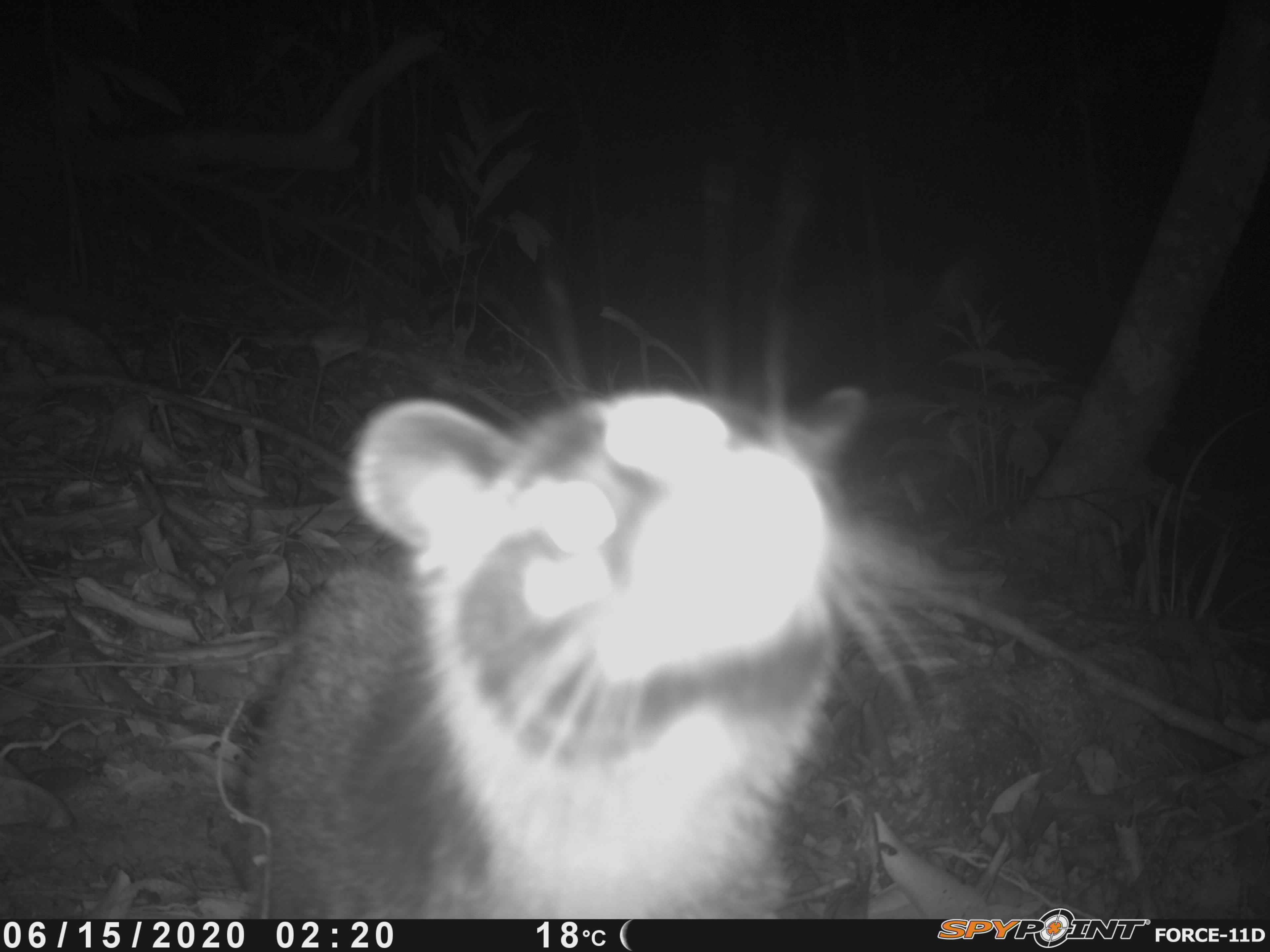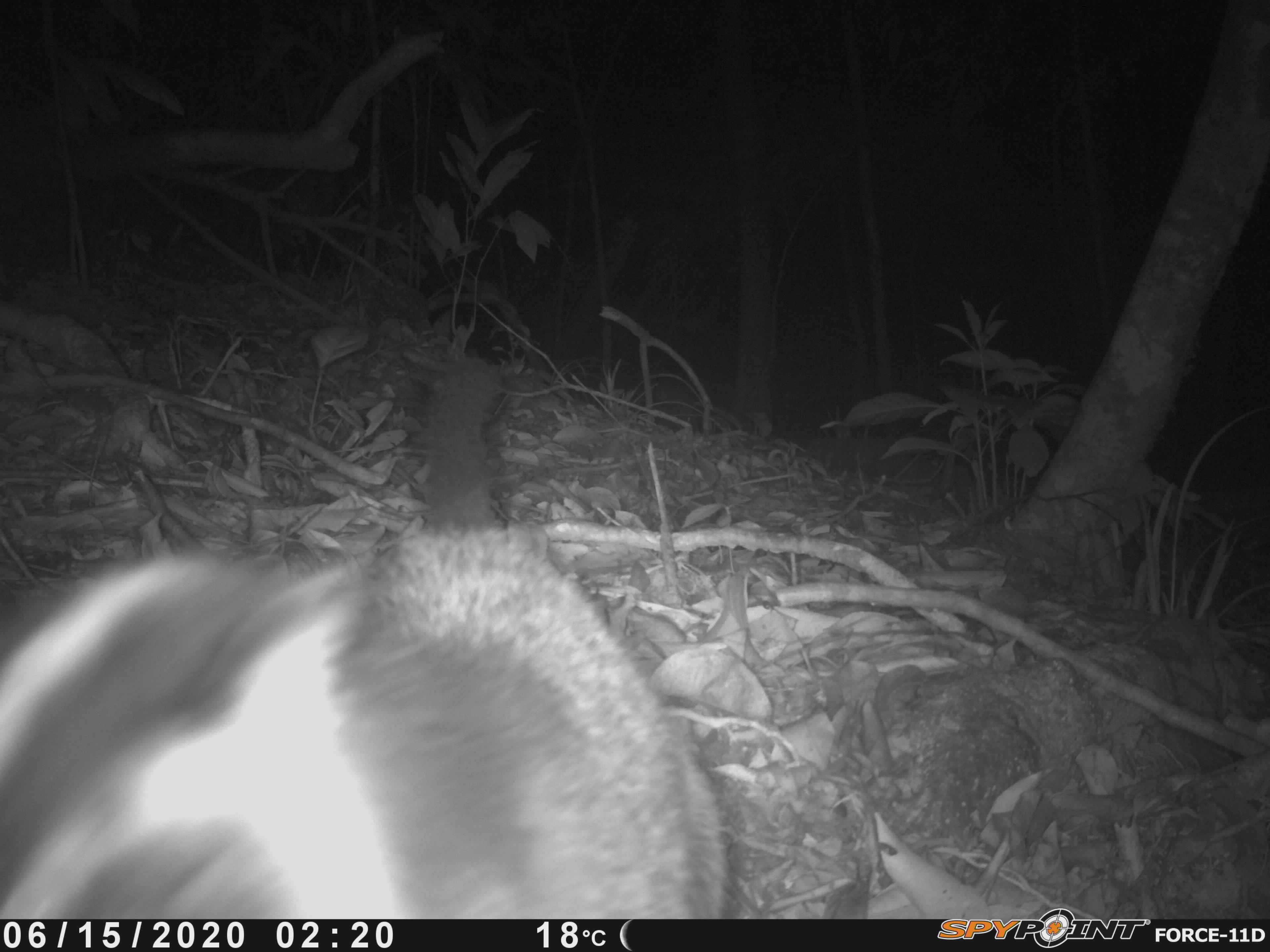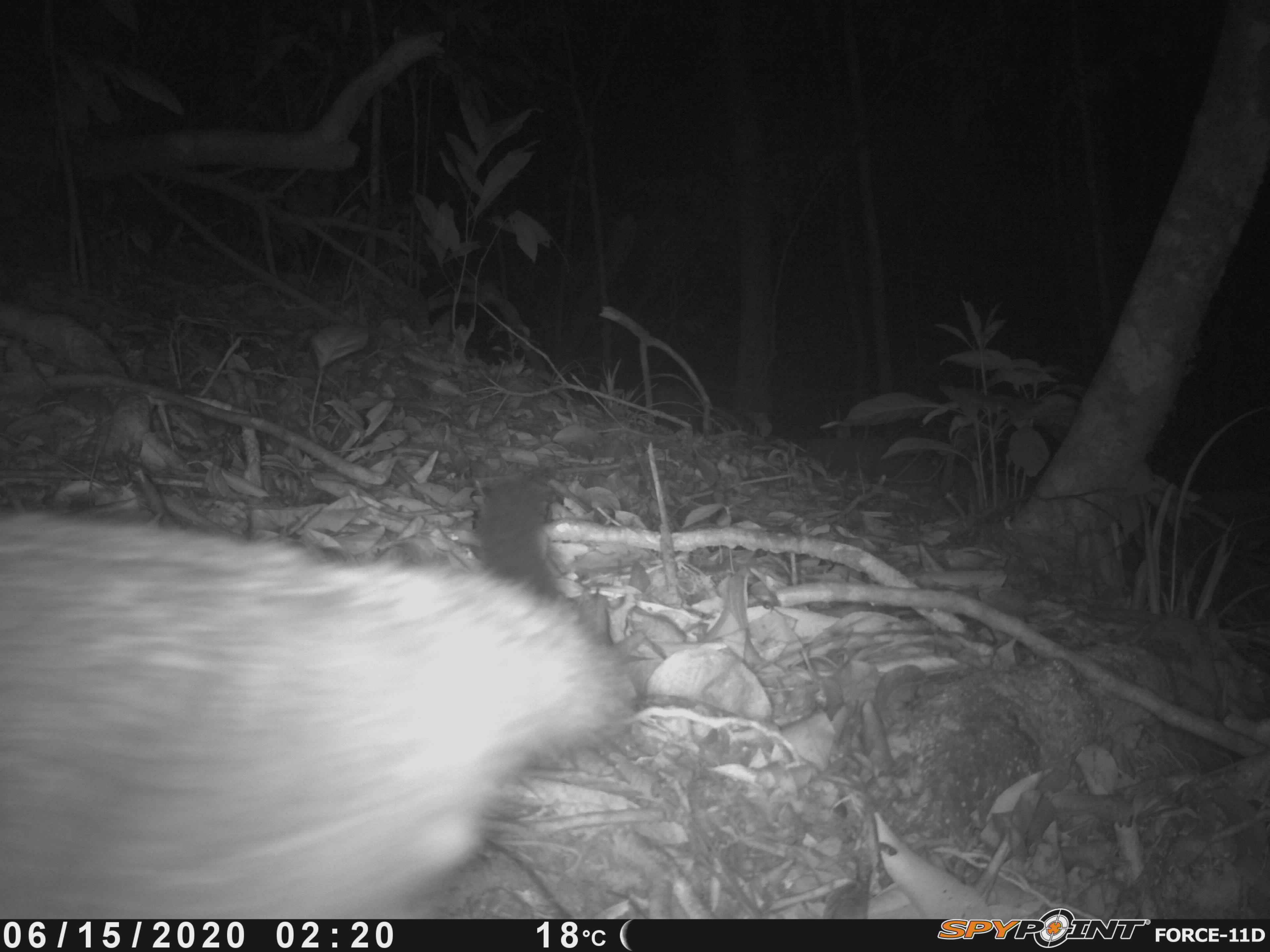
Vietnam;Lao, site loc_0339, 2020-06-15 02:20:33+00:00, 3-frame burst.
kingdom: Animalia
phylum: Chordata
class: Mammalia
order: Carnivora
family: Viverridae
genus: Paguma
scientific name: Paguma larvata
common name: masked palm civet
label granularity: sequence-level